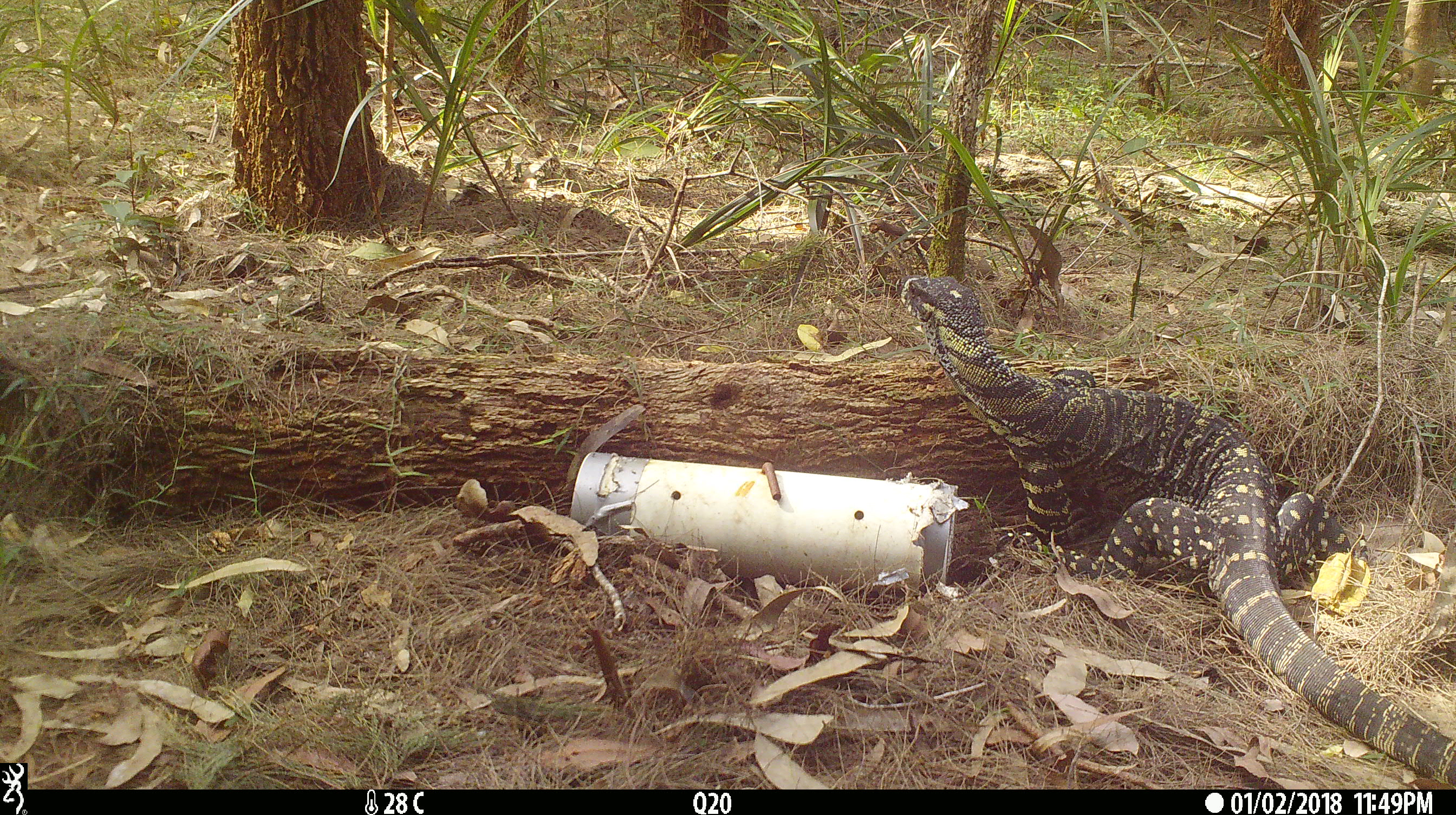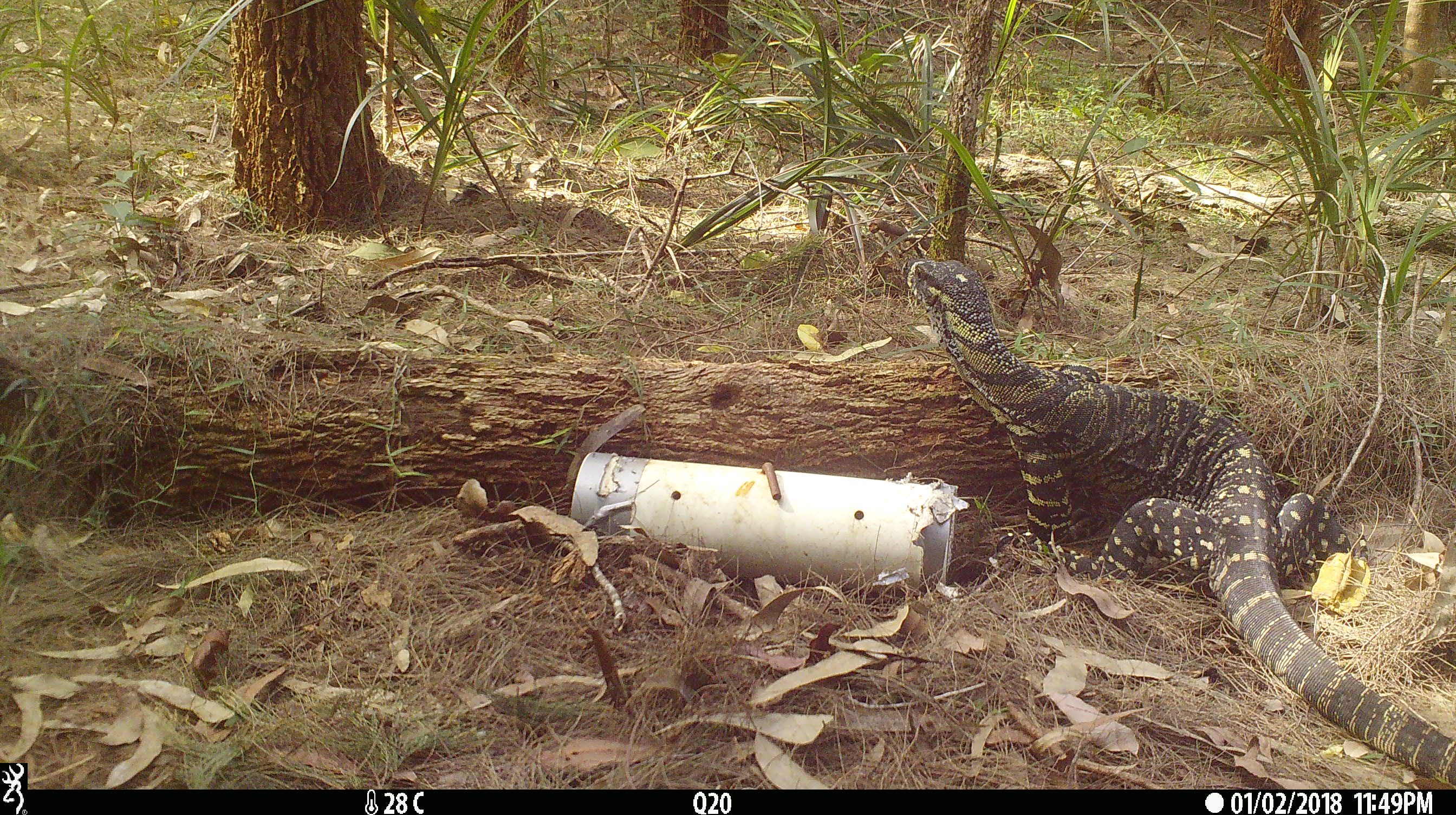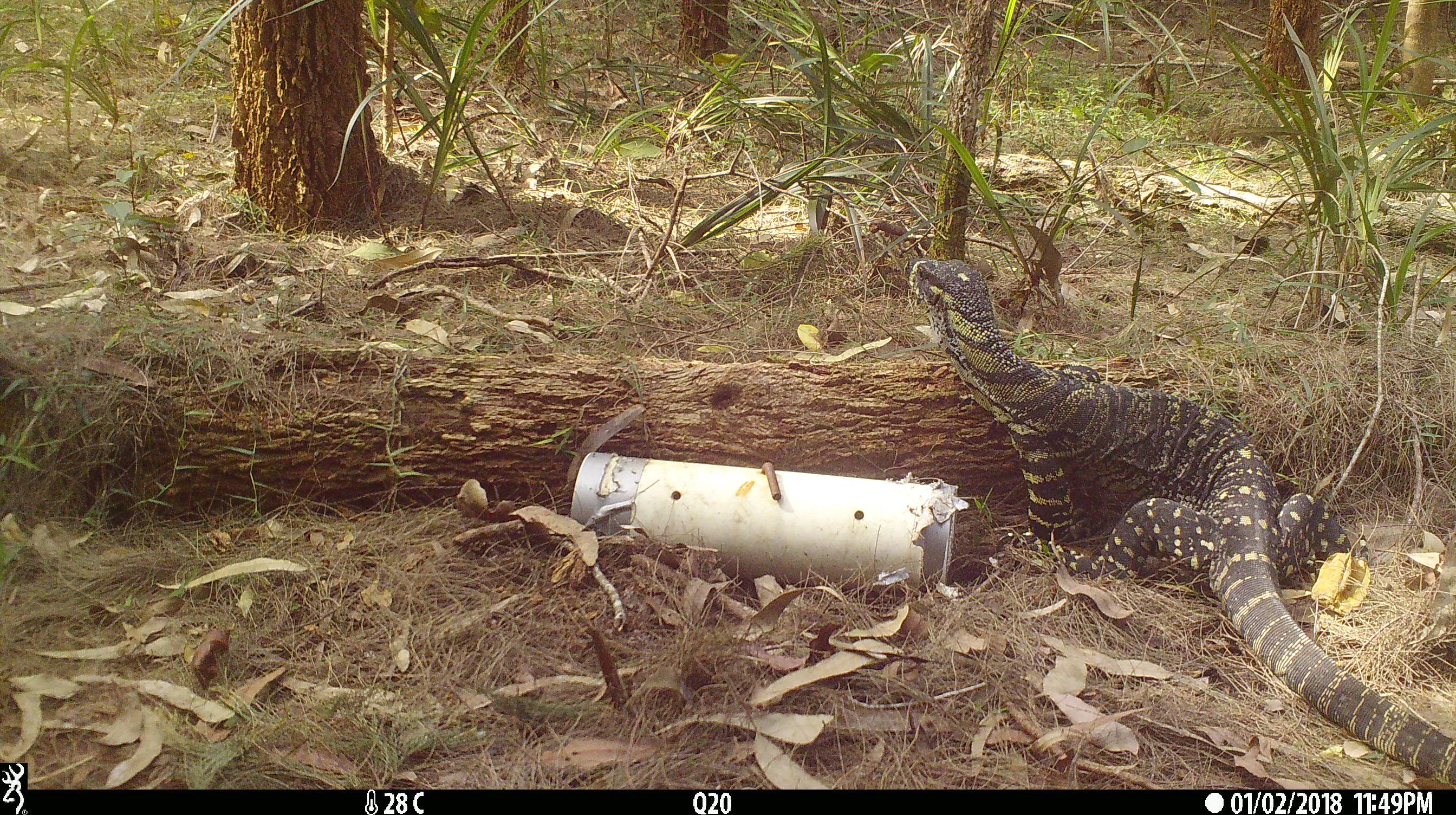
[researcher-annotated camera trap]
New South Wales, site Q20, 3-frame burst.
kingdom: Animalia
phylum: Chordata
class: Reptilia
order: Squamata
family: Varanidae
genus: Varanus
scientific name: Varanus varius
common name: lace monitor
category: goanna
Goanna (lace monitor) (Varanus varius).